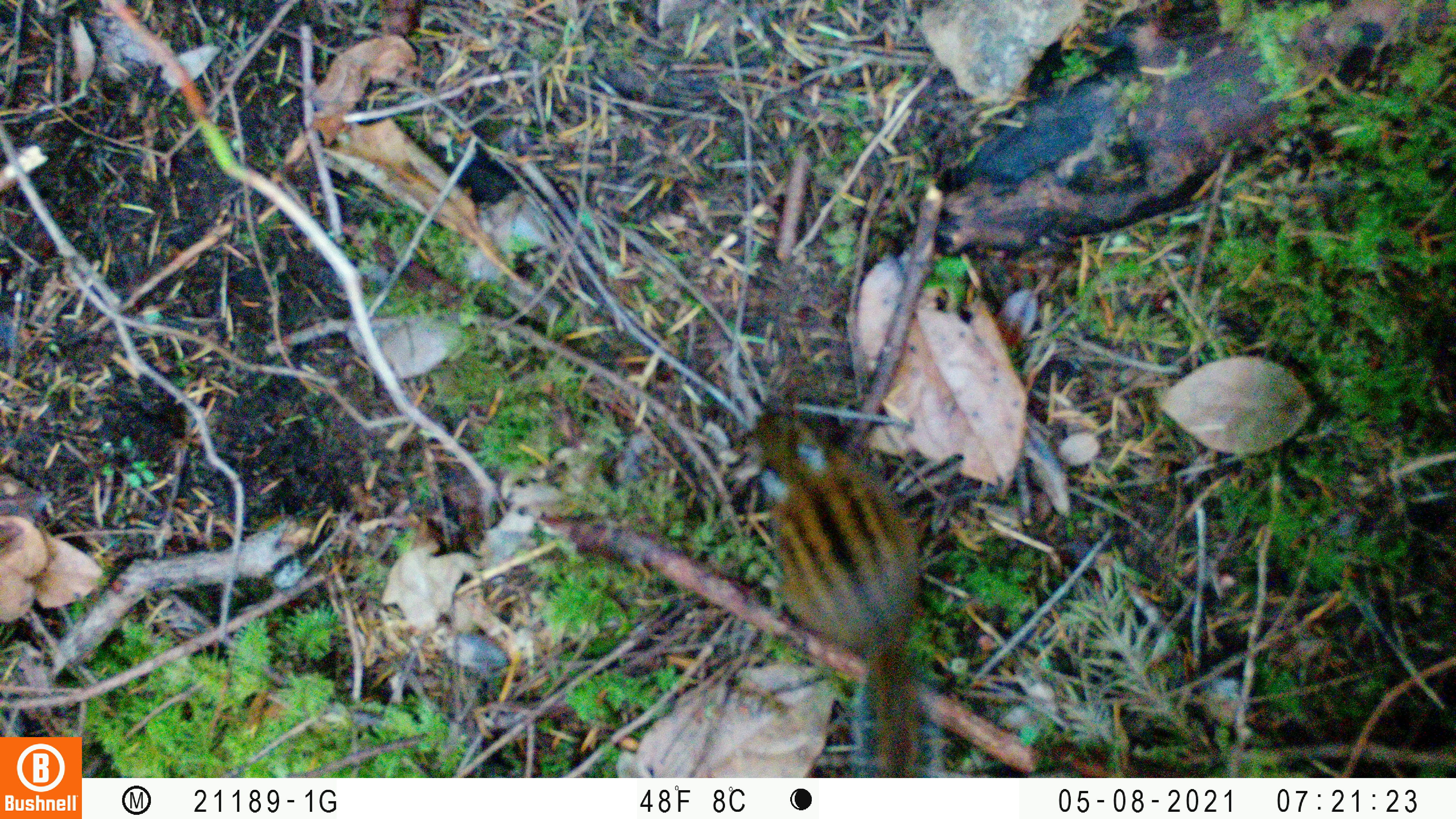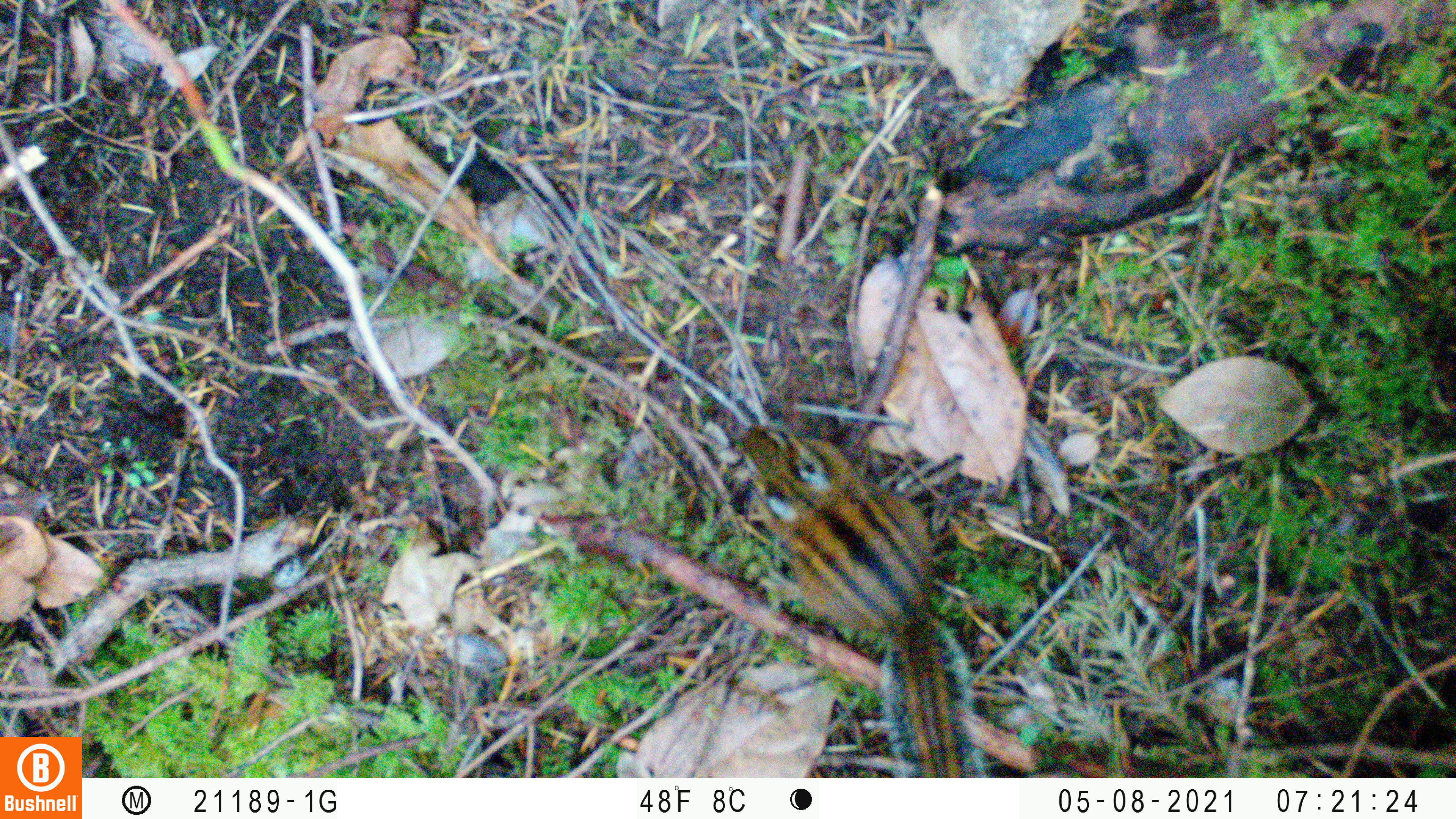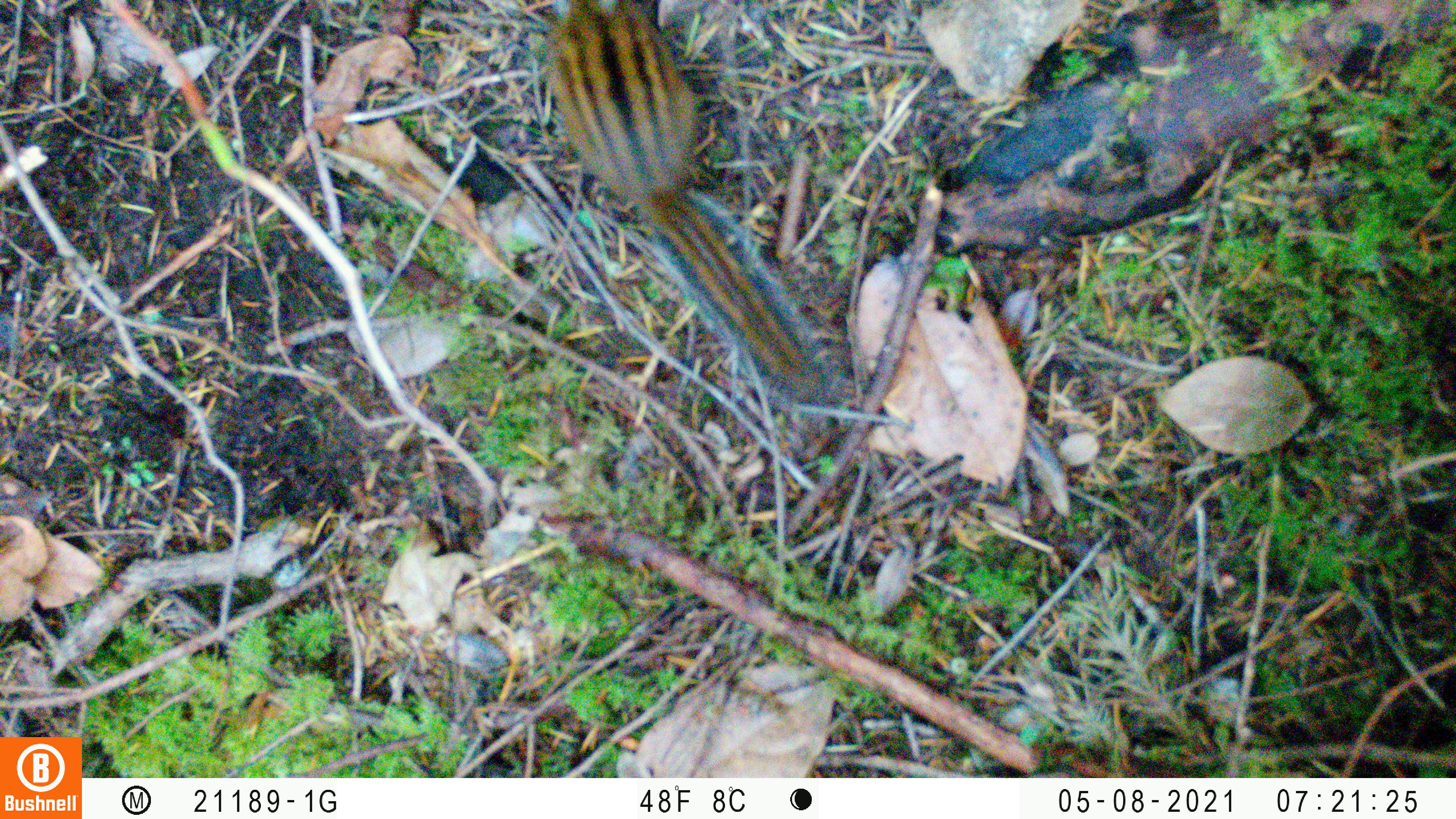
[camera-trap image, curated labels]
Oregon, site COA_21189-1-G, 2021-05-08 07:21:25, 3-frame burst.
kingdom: Animalia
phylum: Chordata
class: Mammalia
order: Rodentia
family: Sciuridae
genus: Neotamias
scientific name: Neotamias townsendii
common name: townsend's chipmunk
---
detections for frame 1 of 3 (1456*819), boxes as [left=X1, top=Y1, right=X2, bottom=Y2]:
townsend's chipmunk: [left=746, top=410, right=944, bottom=771]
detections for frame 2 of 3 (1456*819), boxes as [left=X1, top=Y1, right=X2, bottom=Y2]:
townsend's chipmunk: [left=736, top=422, right=987, bottom=773]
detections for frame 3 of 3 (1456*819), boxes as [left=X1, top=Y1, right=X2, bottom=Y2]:
townsend's chipmunk: [left=544, top=2, right=838, bottom=403]